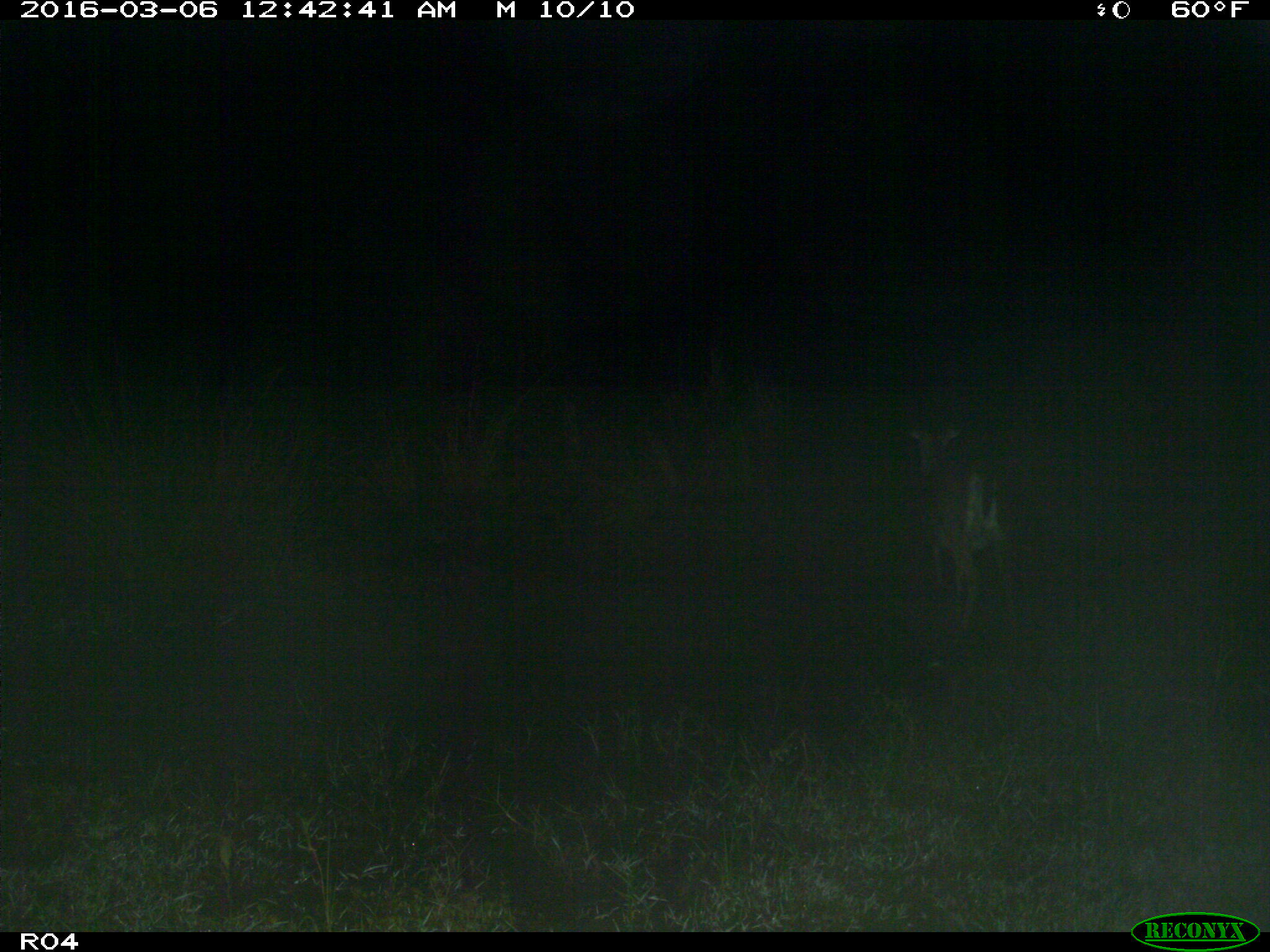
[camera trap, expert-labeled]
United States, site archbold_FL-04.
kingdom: Animalia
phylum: Chordata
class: Mammalia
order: Artiodactyla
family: Cervidae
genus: Odocoileus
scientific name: Odocoileus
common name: deer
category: unidentified deer